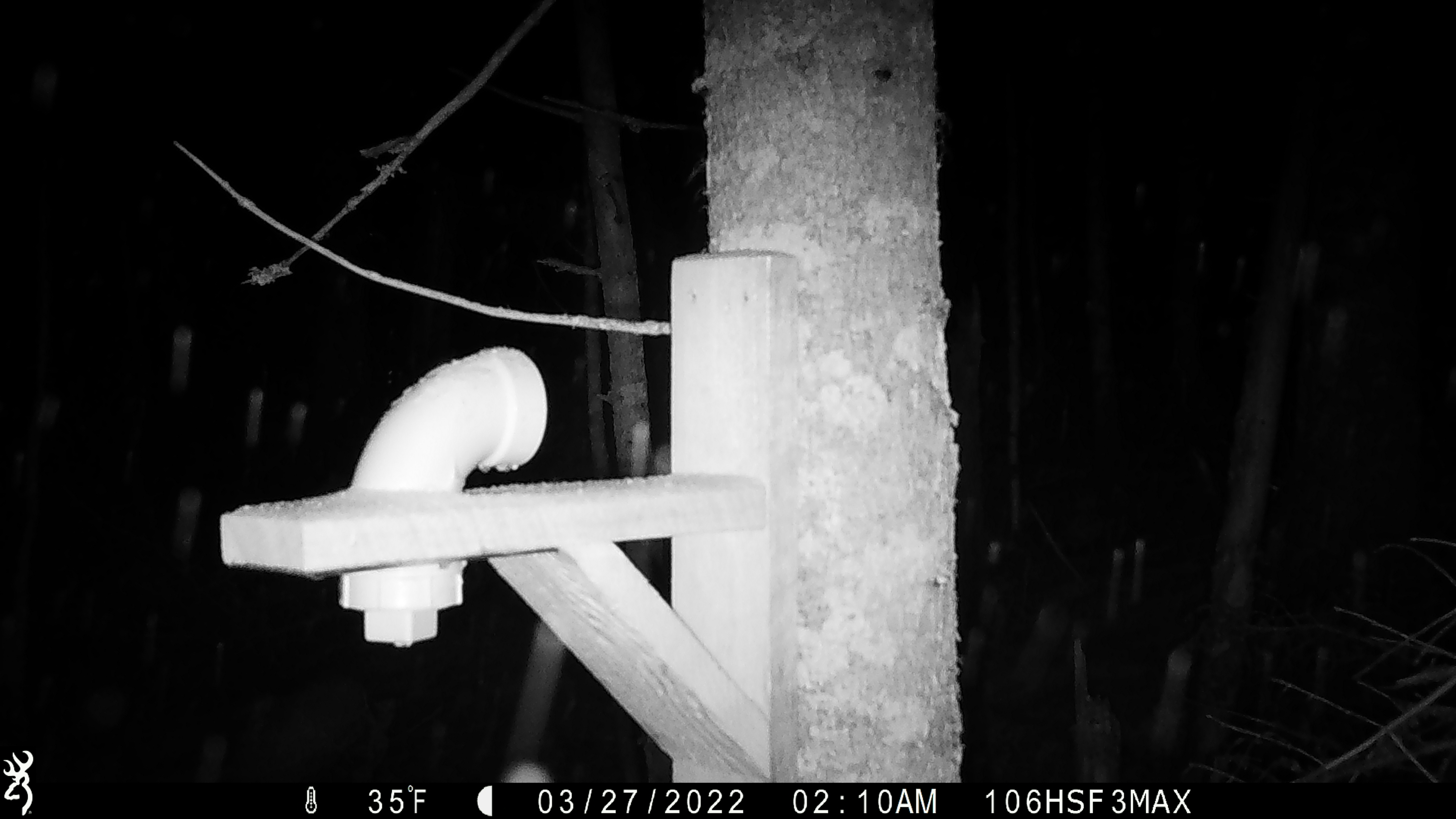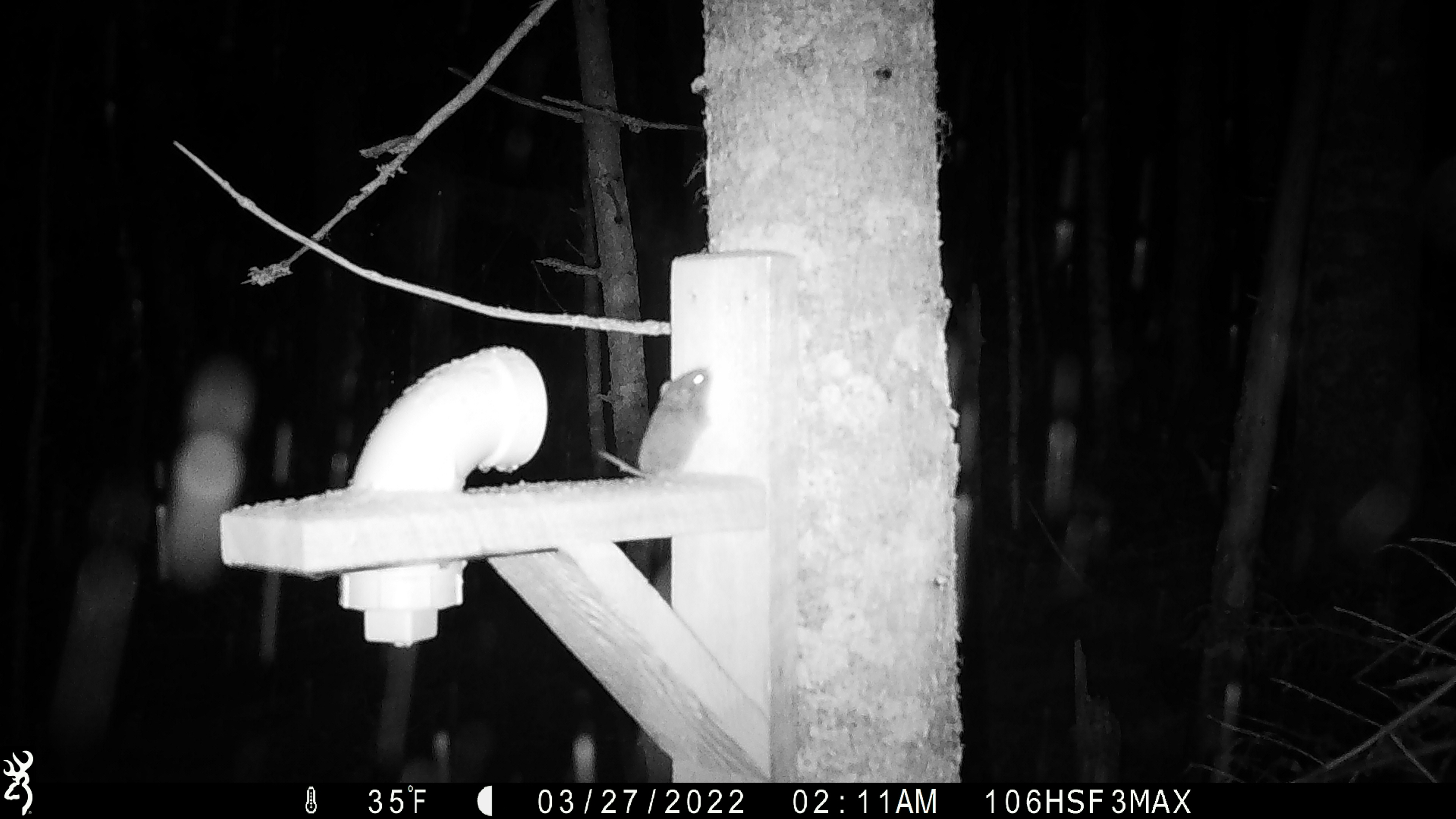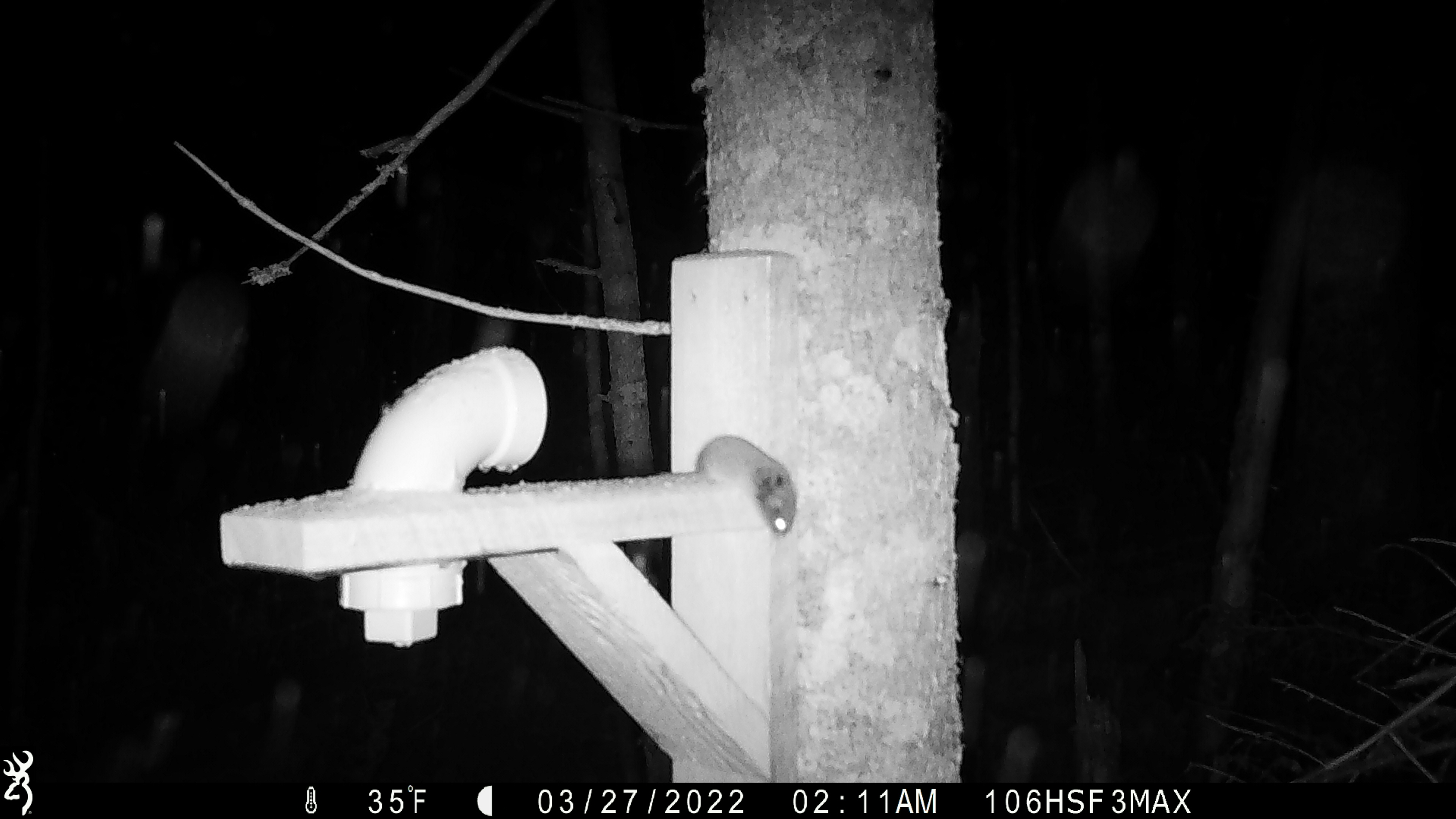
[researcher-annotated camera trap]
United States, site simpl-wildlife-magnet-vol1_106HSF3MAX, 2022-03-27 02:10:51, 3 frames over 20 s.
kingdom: Animalia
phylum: Chordata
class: Mammalia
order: Rodentia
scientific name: Rodentia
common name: mouse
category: mouse sp.